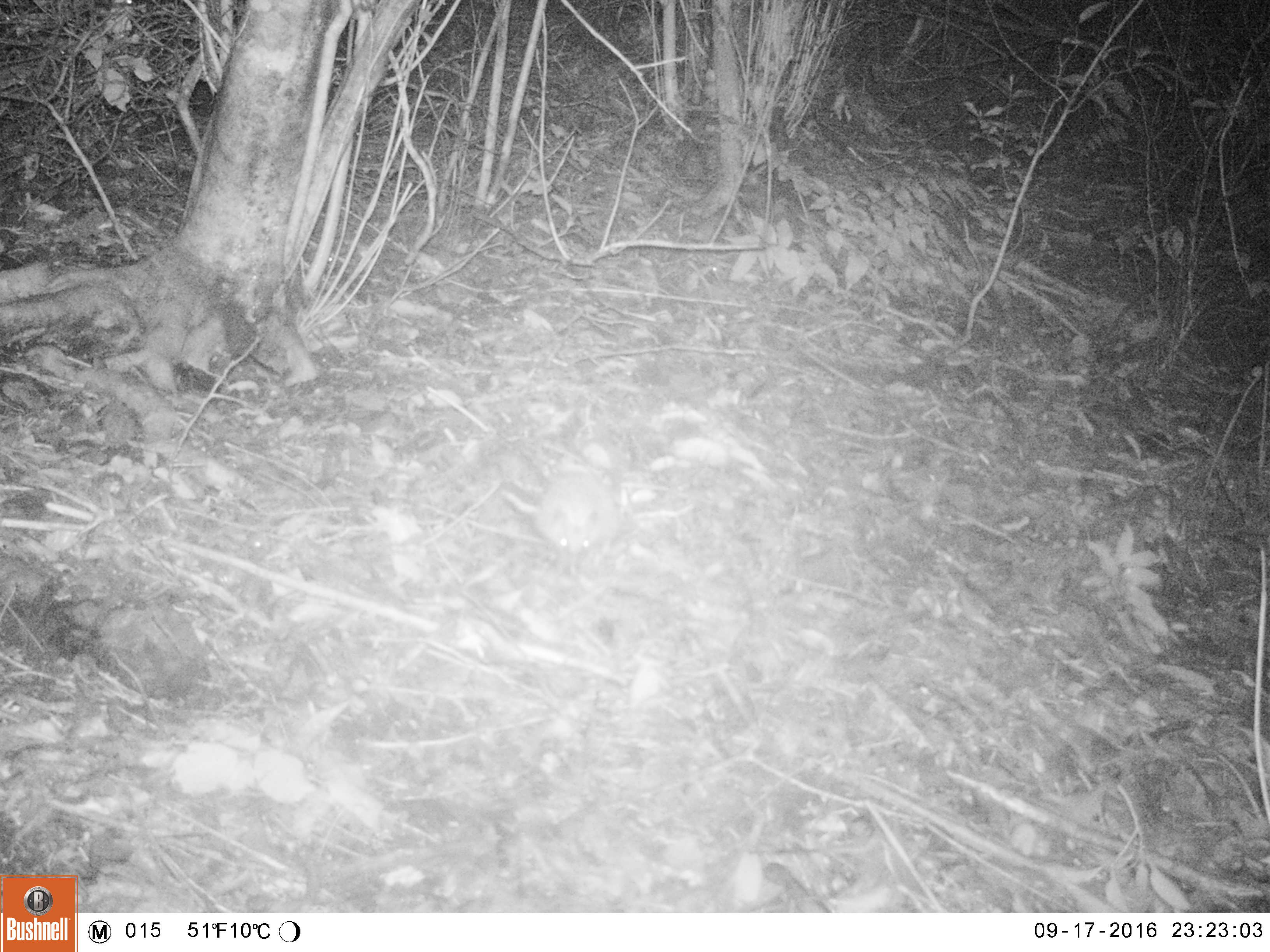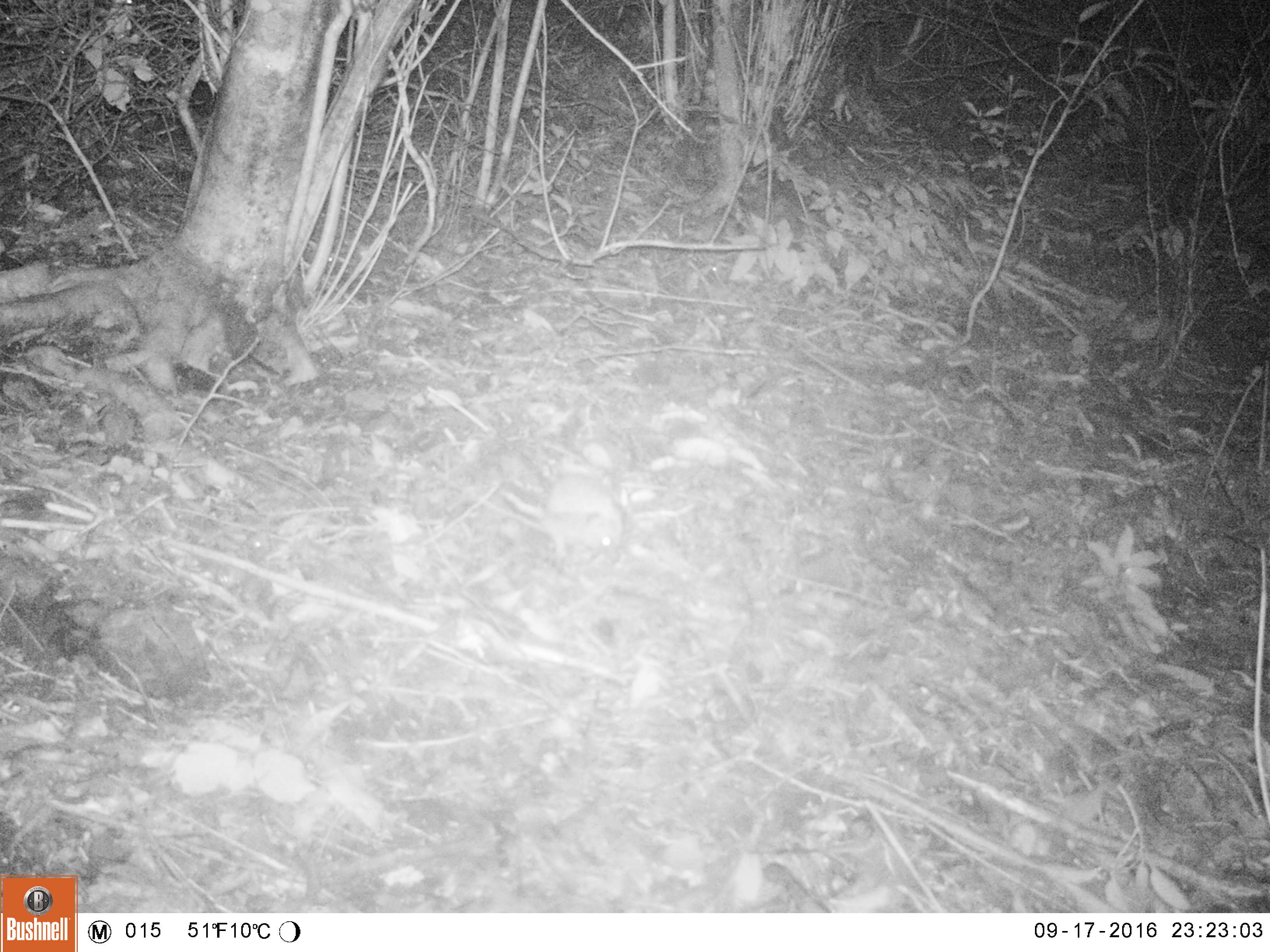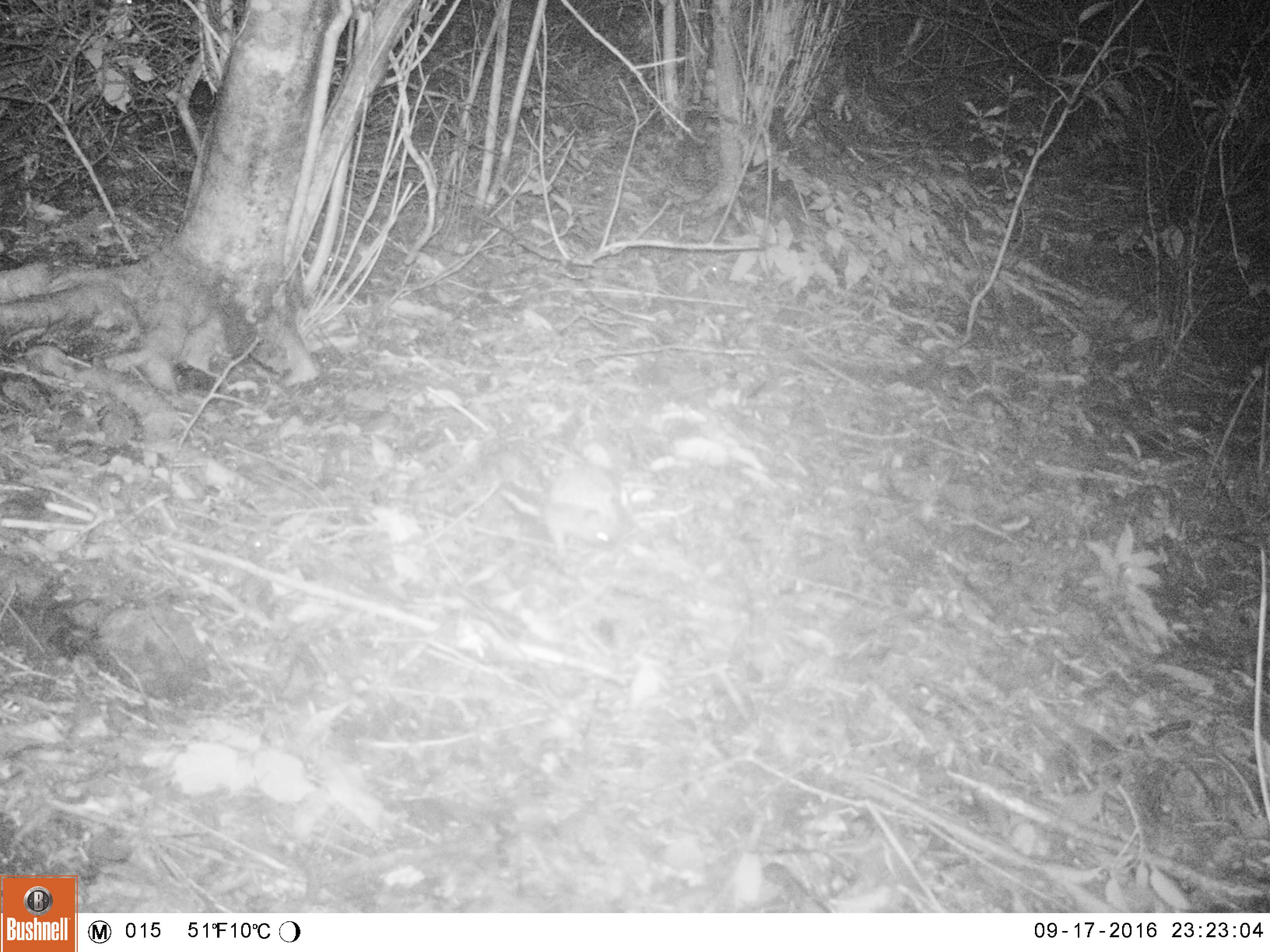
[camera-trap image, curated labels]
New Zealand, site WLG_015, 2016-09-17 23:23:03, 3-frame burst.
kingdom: Animalia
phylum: Chordata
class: Mammalia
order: Eulipotyphla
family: Erinaceidae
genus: Erinaceus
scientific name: Erinaceus europaeus europaeus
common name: european hedgehog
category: hedgehog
Hedgehog (european hedgehog) (Erinaceus europaeus europaeus).